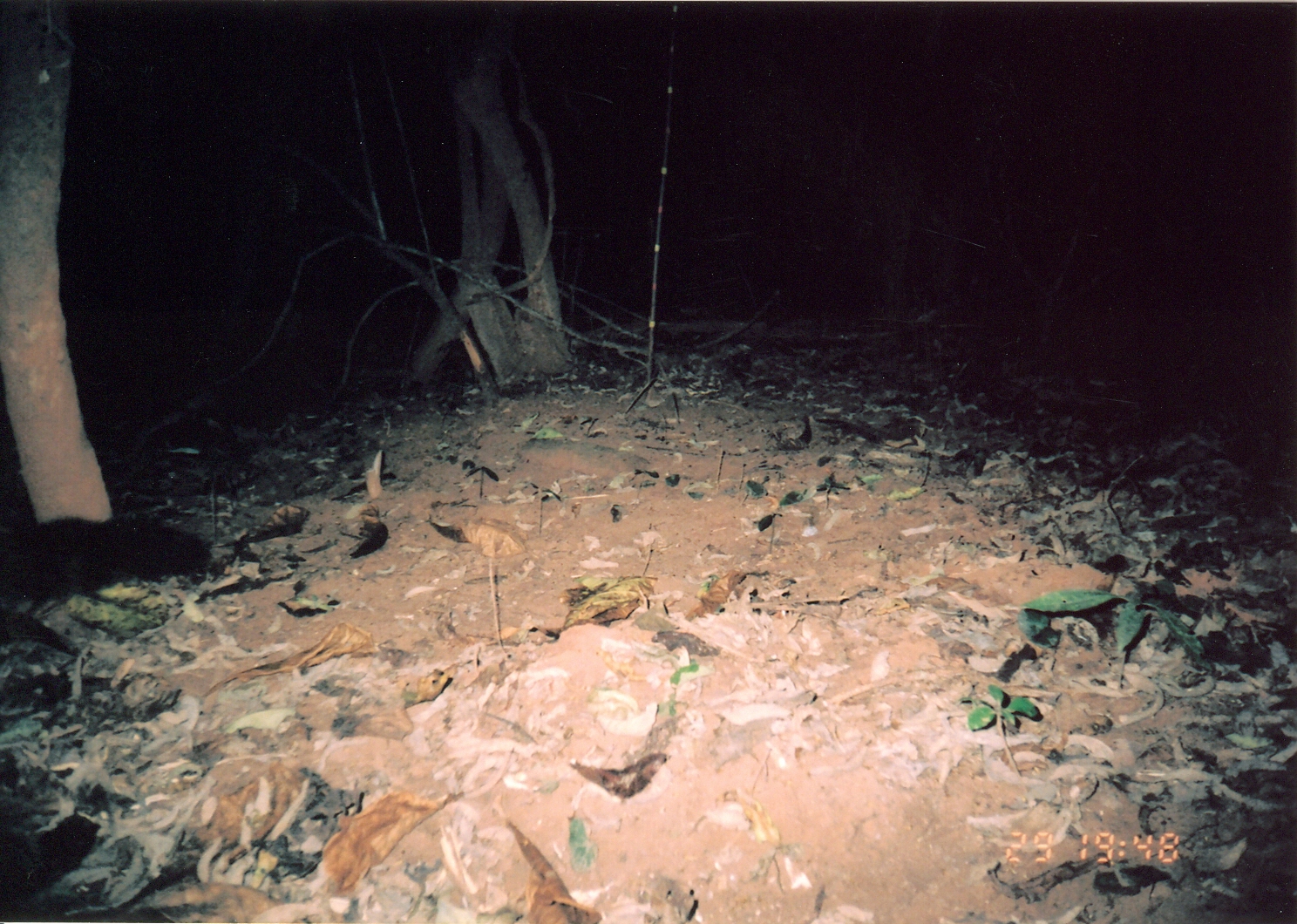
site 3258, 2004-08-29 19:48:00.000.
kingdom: Animalia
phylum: Chordata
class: Mammalia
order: Carnivora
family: Herpestidae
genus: Bdeogale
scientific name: Bdeogale crassicauda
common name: bushy-tailed mongoose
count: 1